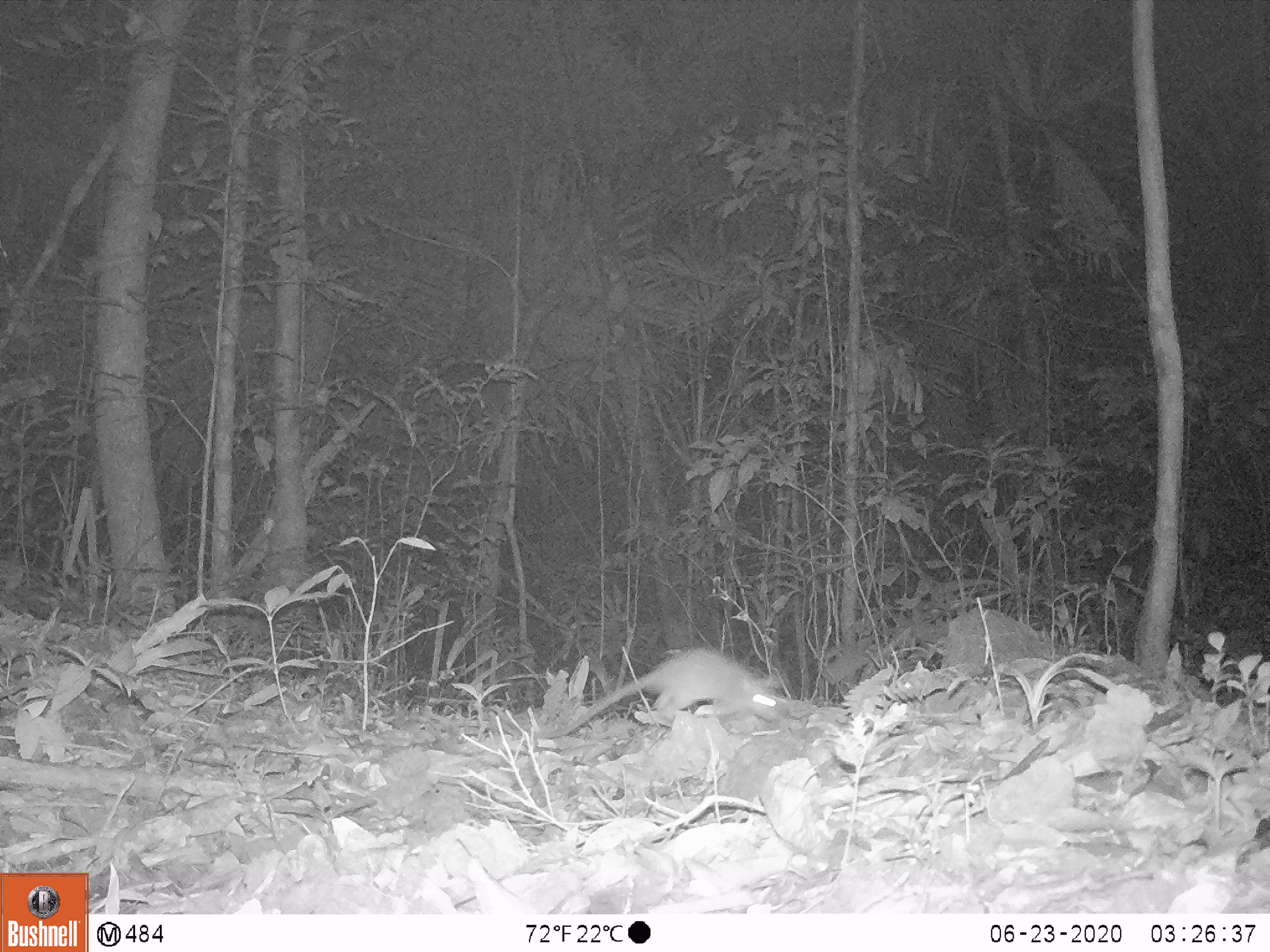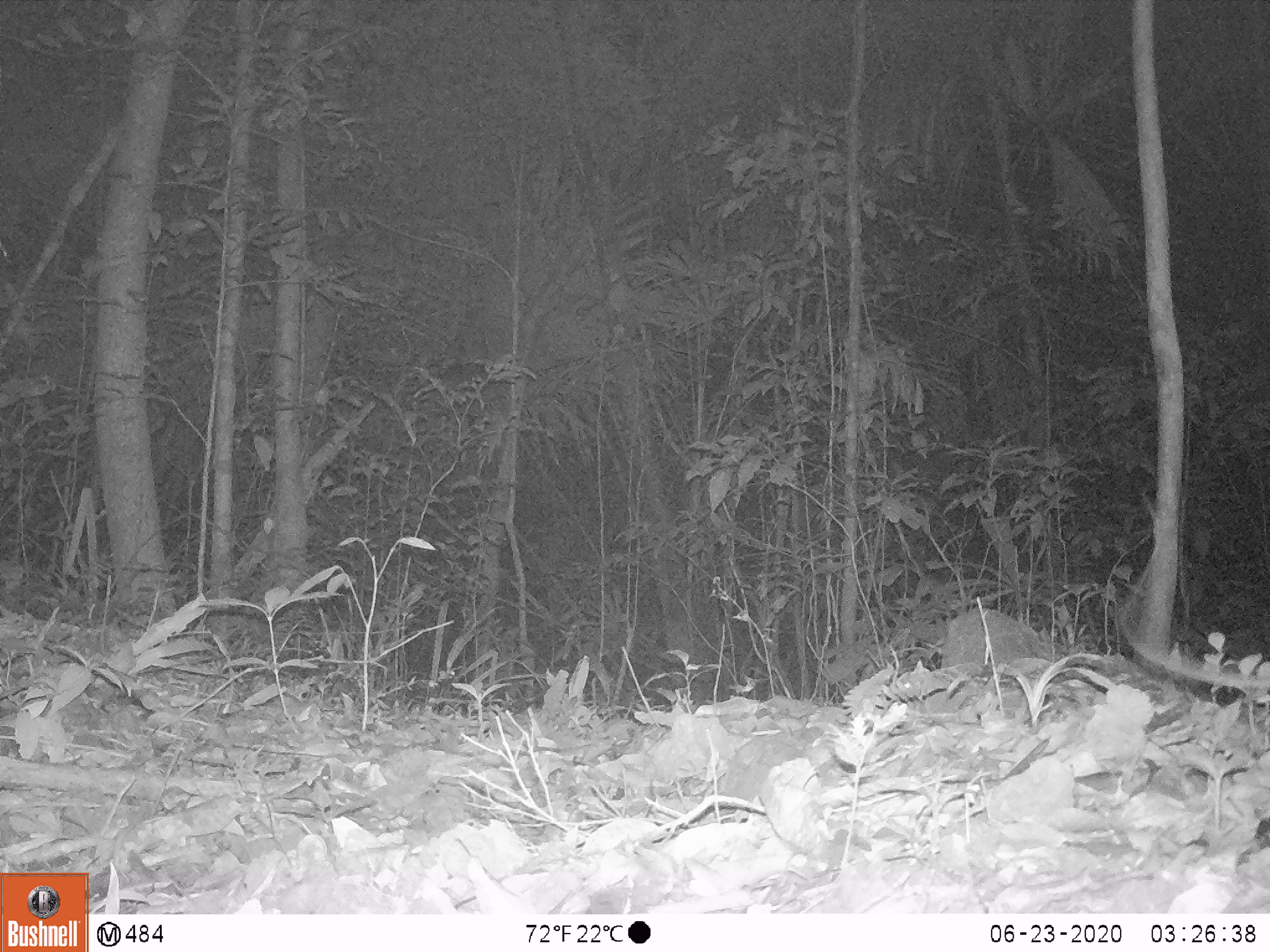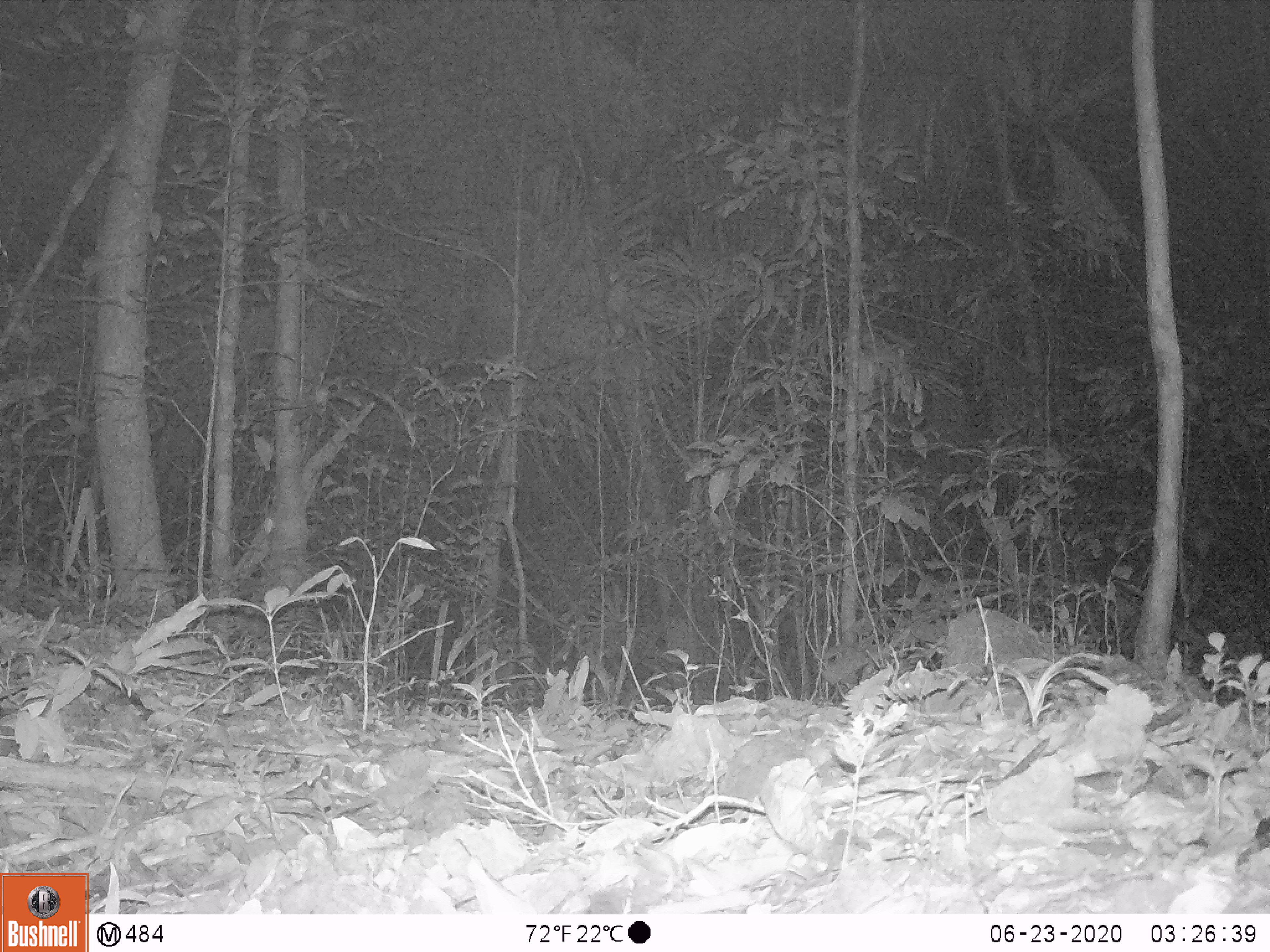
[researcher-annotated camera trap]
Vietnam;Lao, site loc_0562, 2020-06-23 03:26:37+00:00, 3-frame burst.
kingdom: Animalia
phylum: Chordata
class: Mammalia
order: Rodentia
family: Muridae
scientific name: Muridae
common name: old-world mice and rats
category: unidentified murid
Unidentified murid (old-world mice and rats) (Muridae). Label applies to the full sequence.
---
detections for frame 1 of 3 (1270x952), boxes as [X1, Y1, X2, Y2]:
unidentified murid: [542, 648, 781, 739]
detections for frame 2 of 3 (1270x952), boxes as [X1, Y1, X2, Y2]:
unidentified murid: [1127, 634, 1270, 689]